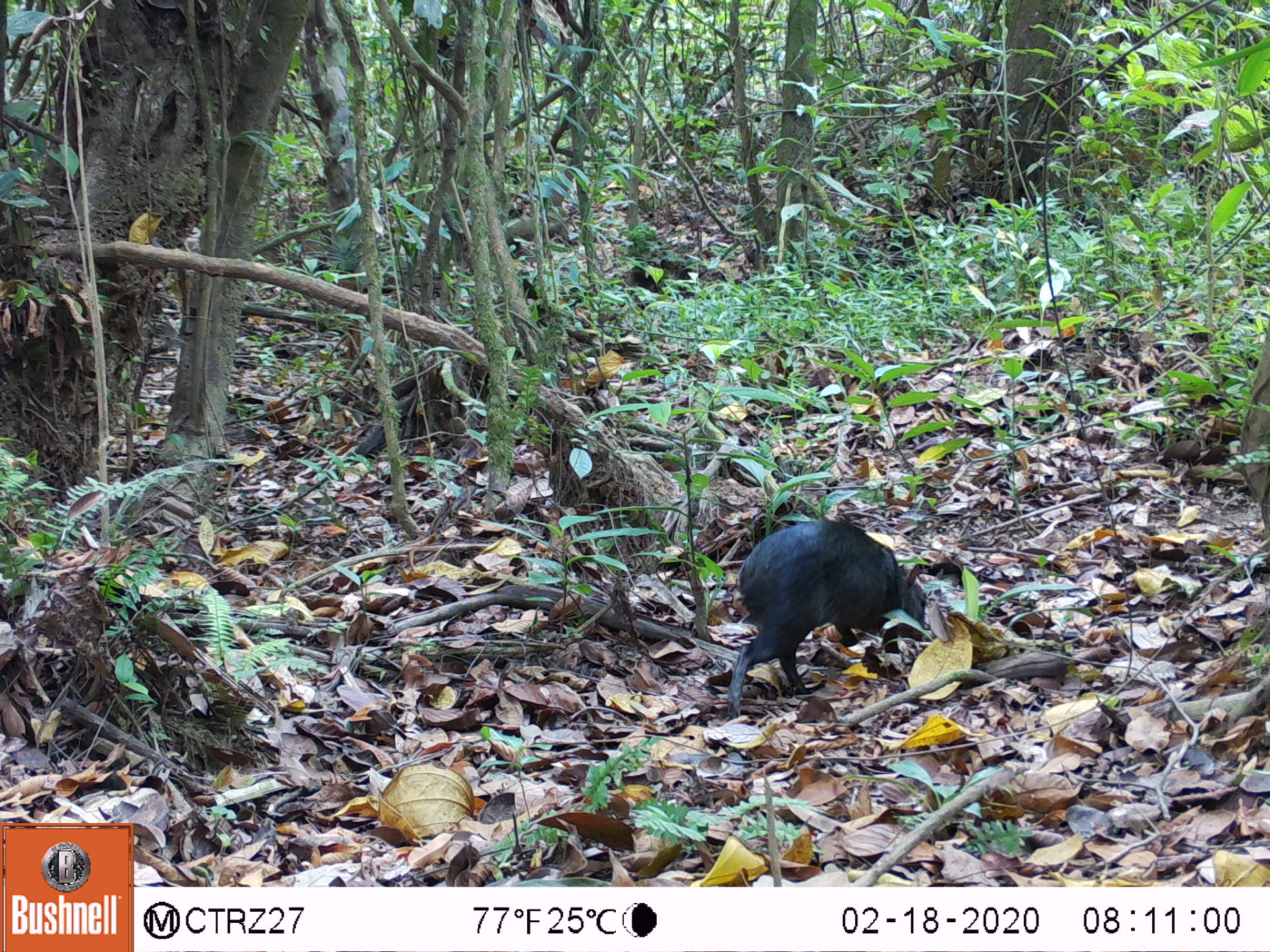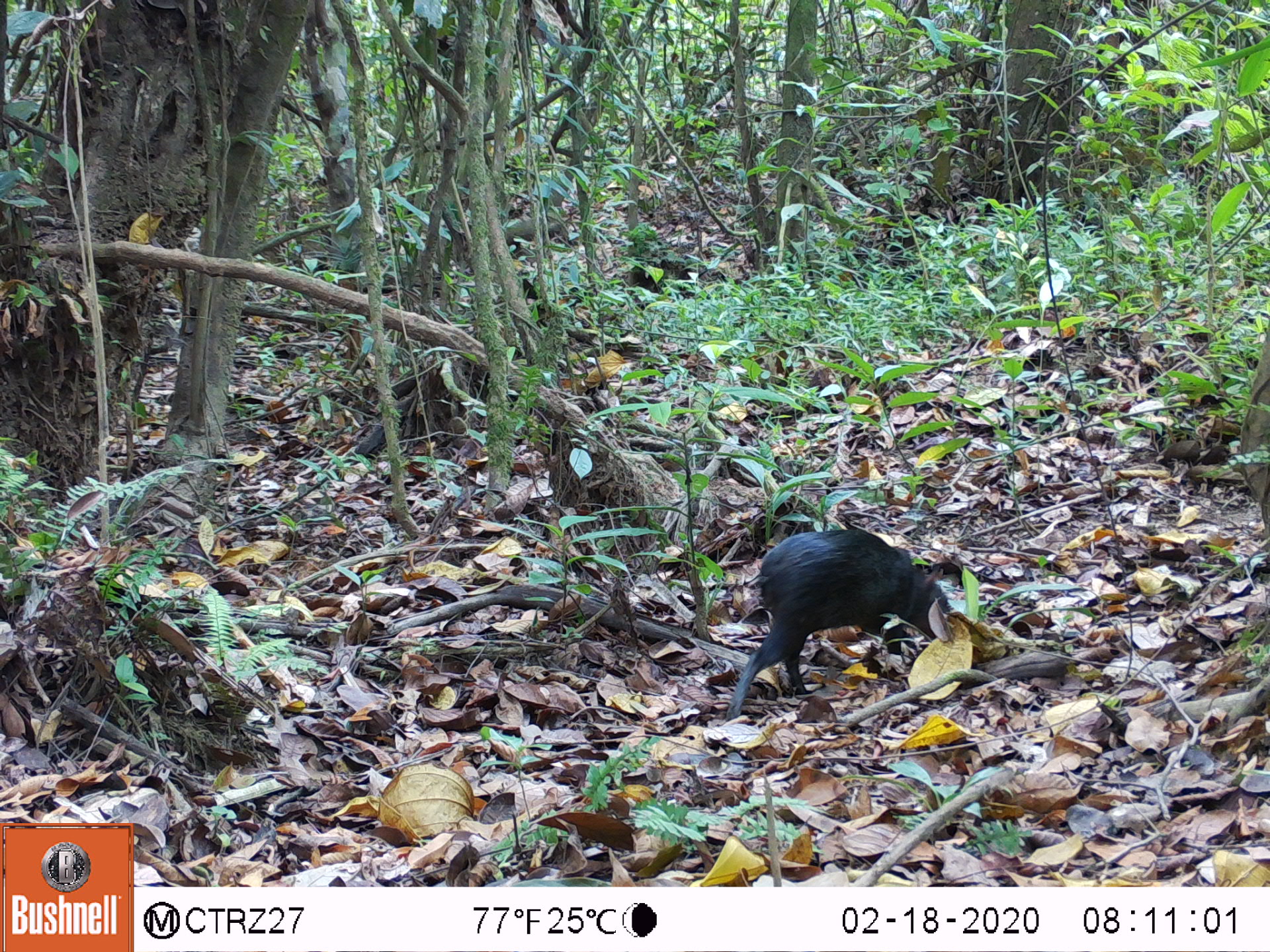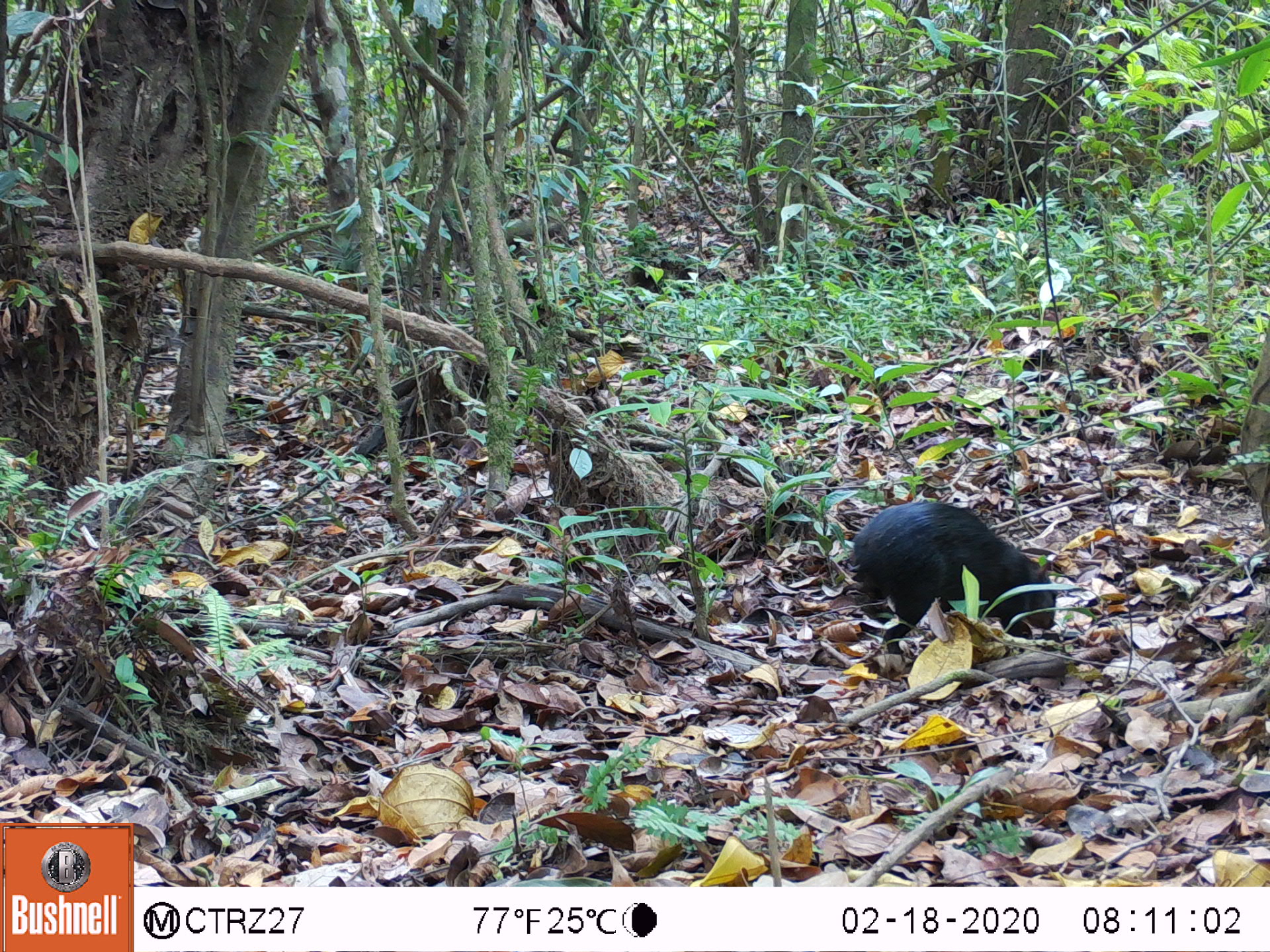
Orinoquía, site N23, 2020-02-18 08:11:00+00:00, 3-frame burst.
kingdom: Animalia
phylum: Chordata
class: Mammalia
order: Rodentia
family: Dasyproctidae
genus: Dasyprocta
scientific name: Dasyprocta fuliginosa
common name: black agouti